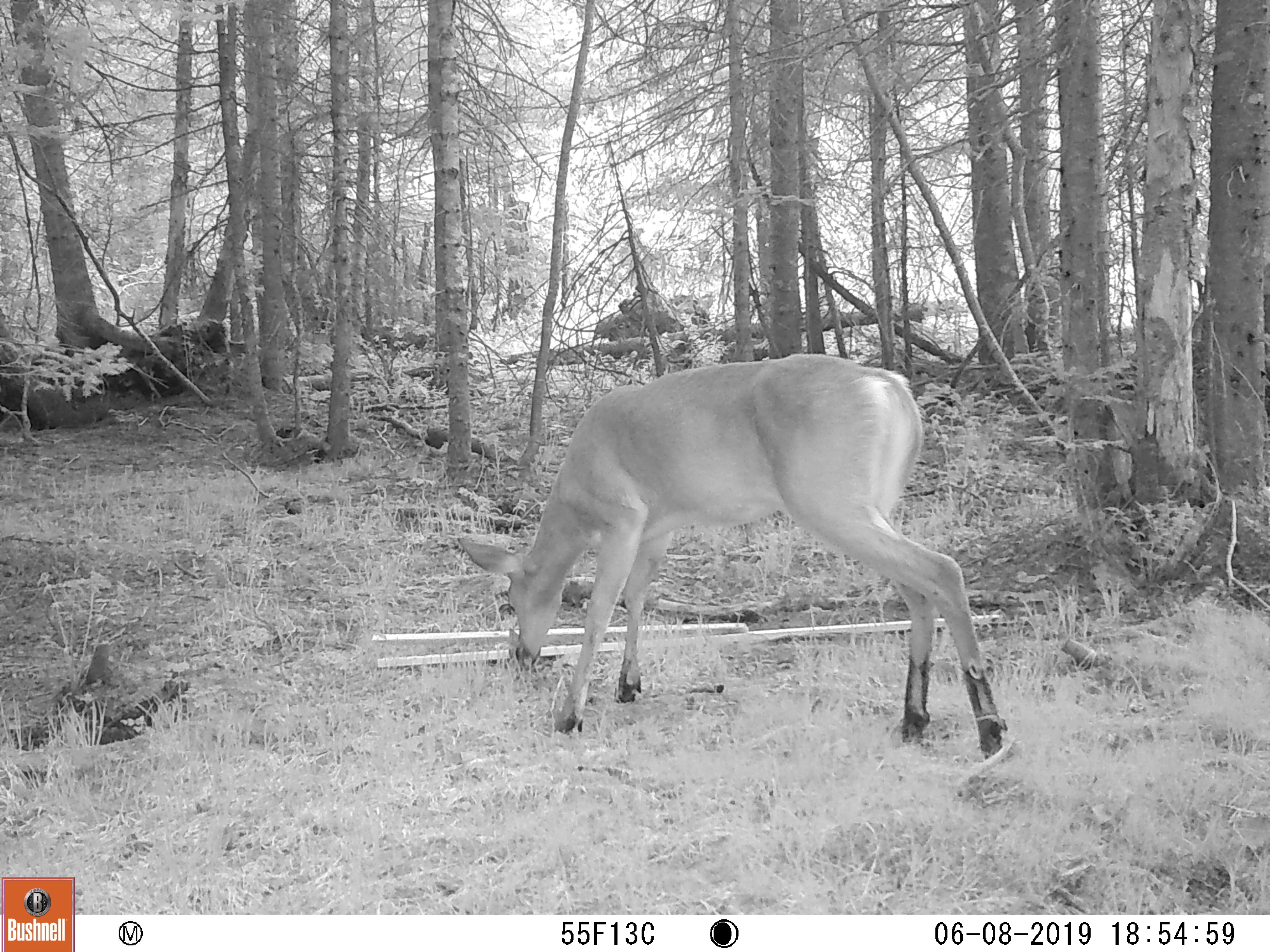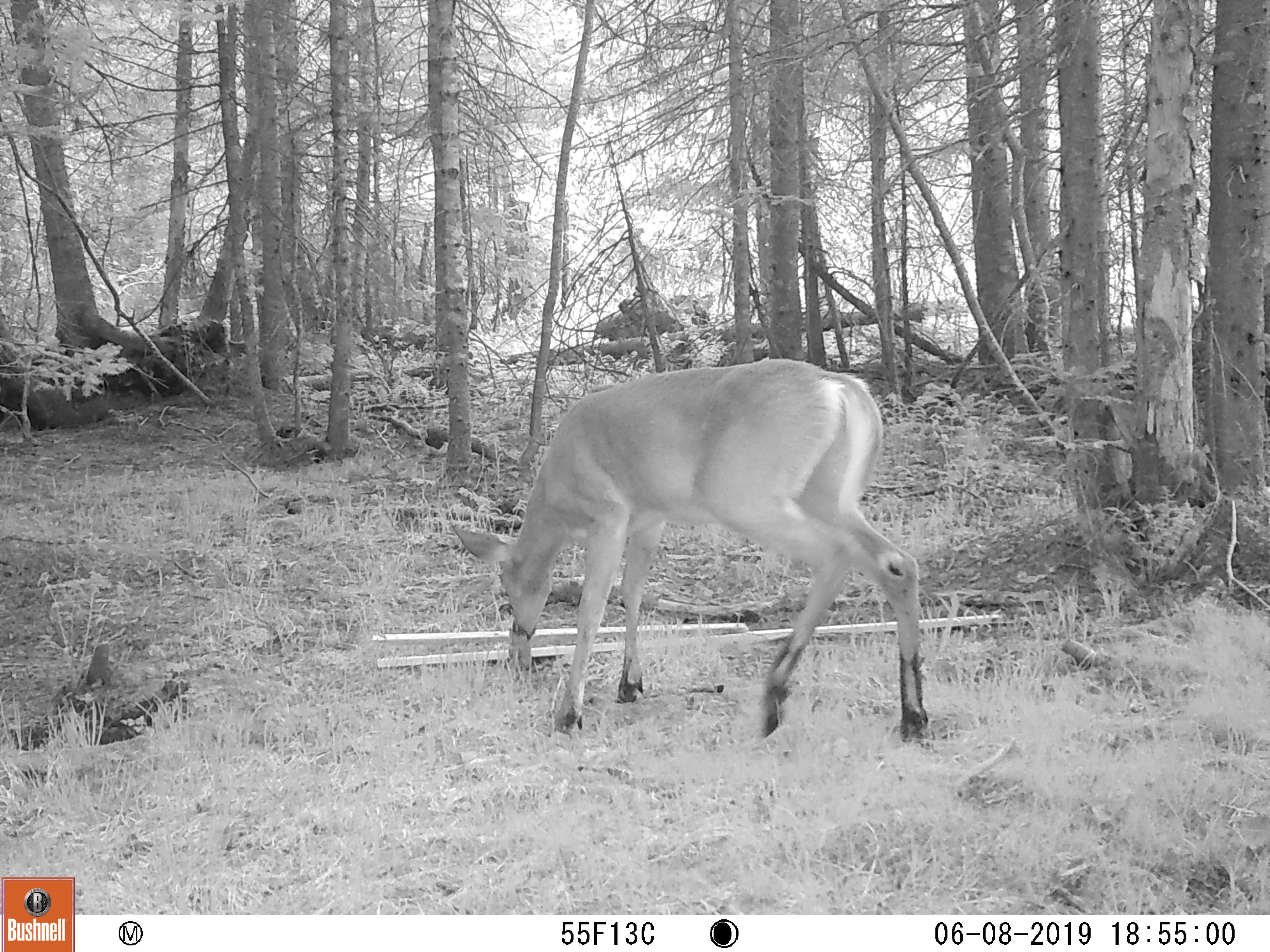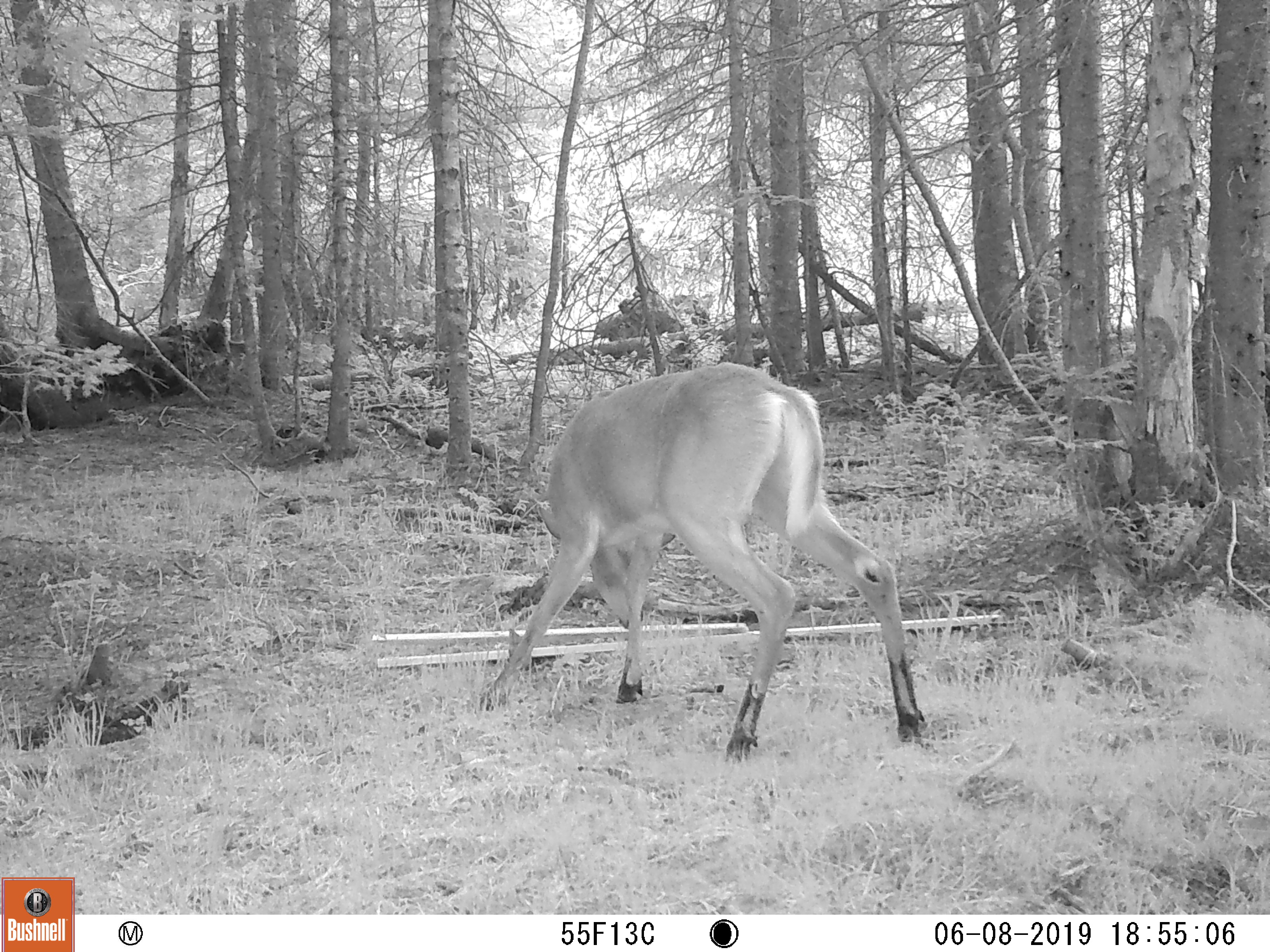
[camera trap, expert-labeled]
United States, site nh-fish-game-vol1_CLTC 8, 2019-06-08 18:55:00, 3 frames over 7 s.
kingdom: Animalia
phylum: Chordata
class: Mammalia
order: Artiodactyla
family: Cervidae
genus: Odocoileus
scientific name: Odocoileus virginianus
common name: white-tailed deer